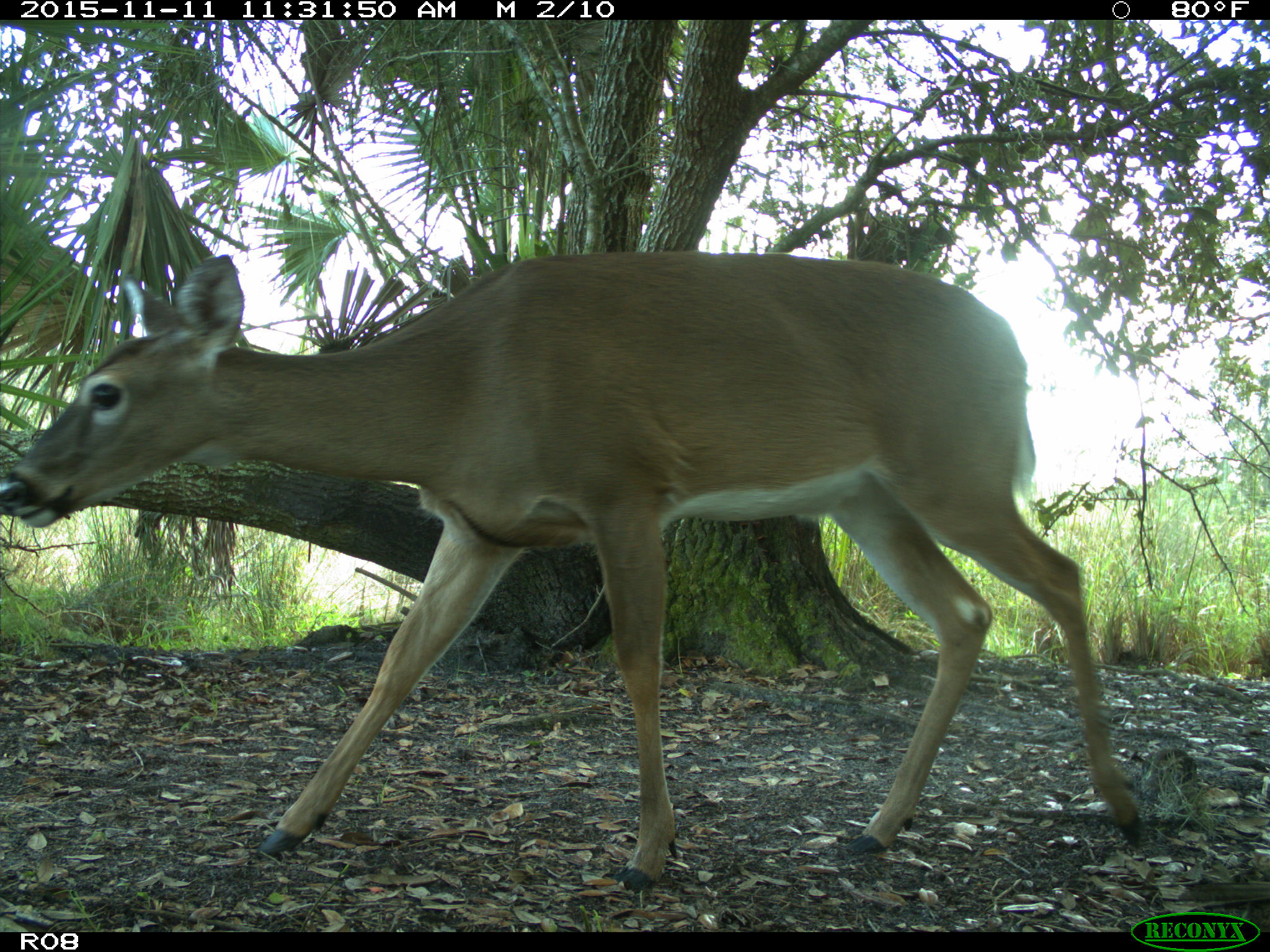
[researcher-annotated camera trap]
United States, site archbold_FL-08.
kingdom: Animalia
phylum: Chordata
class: Mammalia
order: Artiodactyla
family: Cervidae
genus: Odocoileus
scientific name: Odocoileus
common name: deer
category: unidentified deer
Unidentified deer (deer) (Odocoileus).